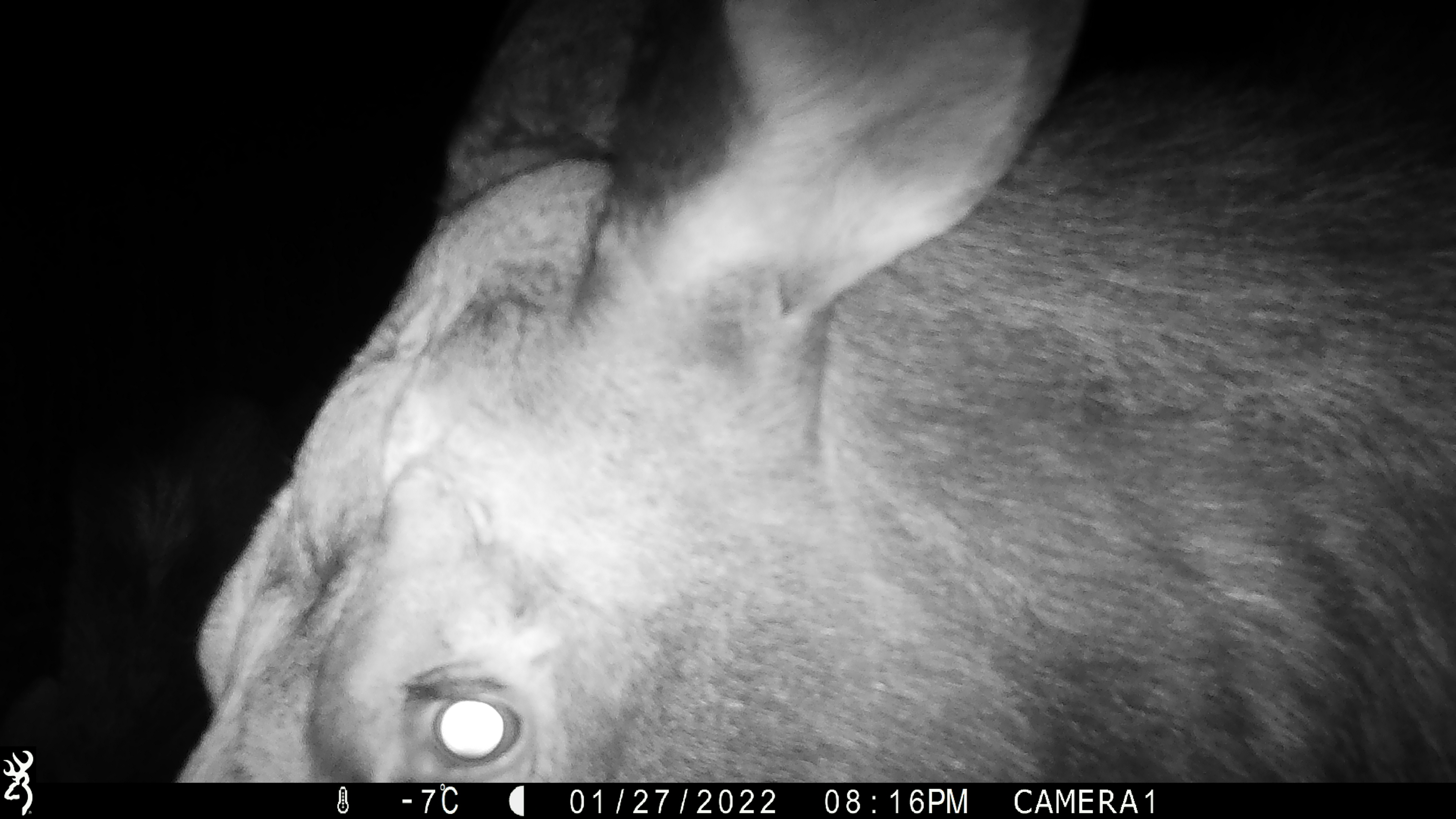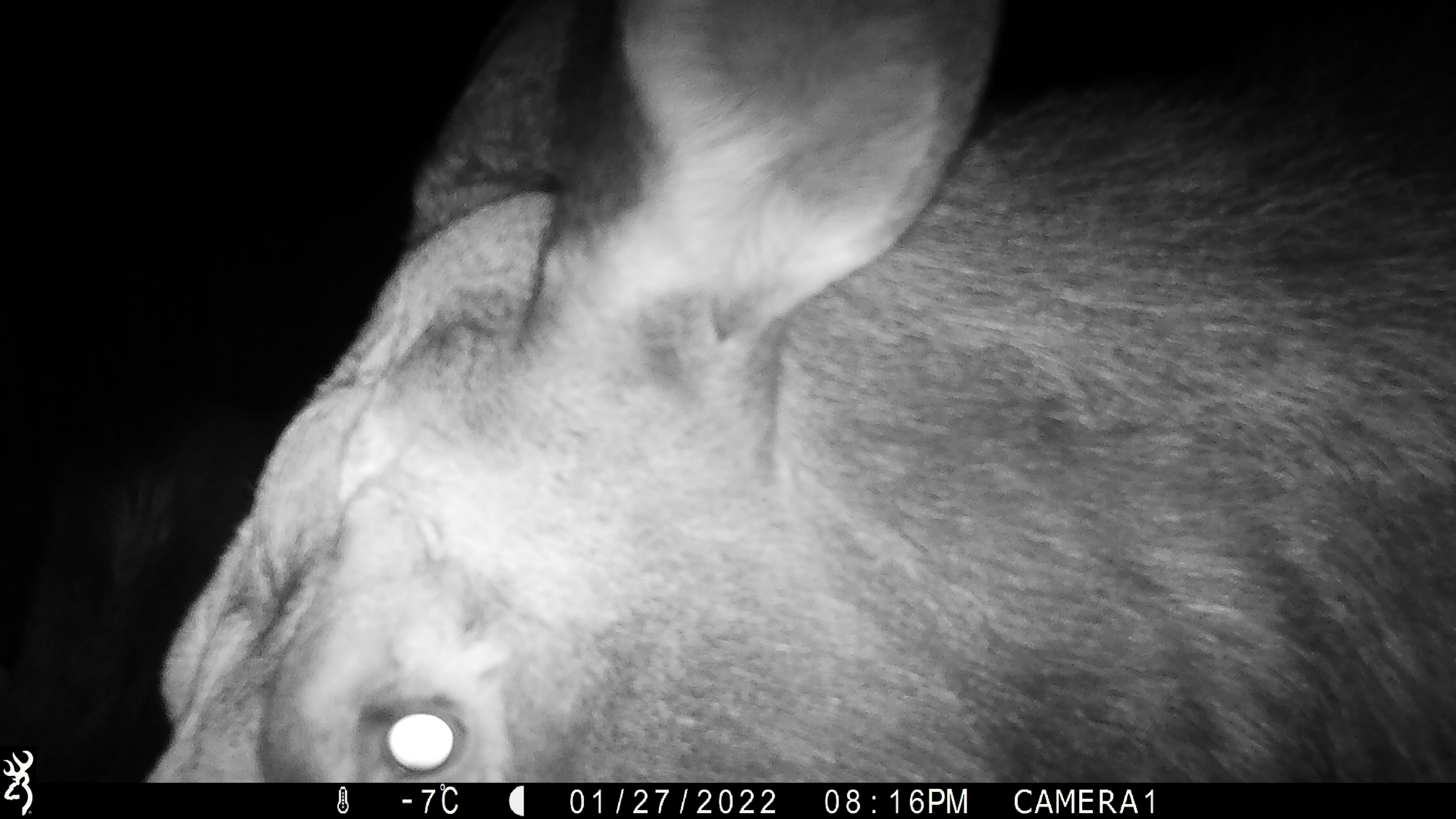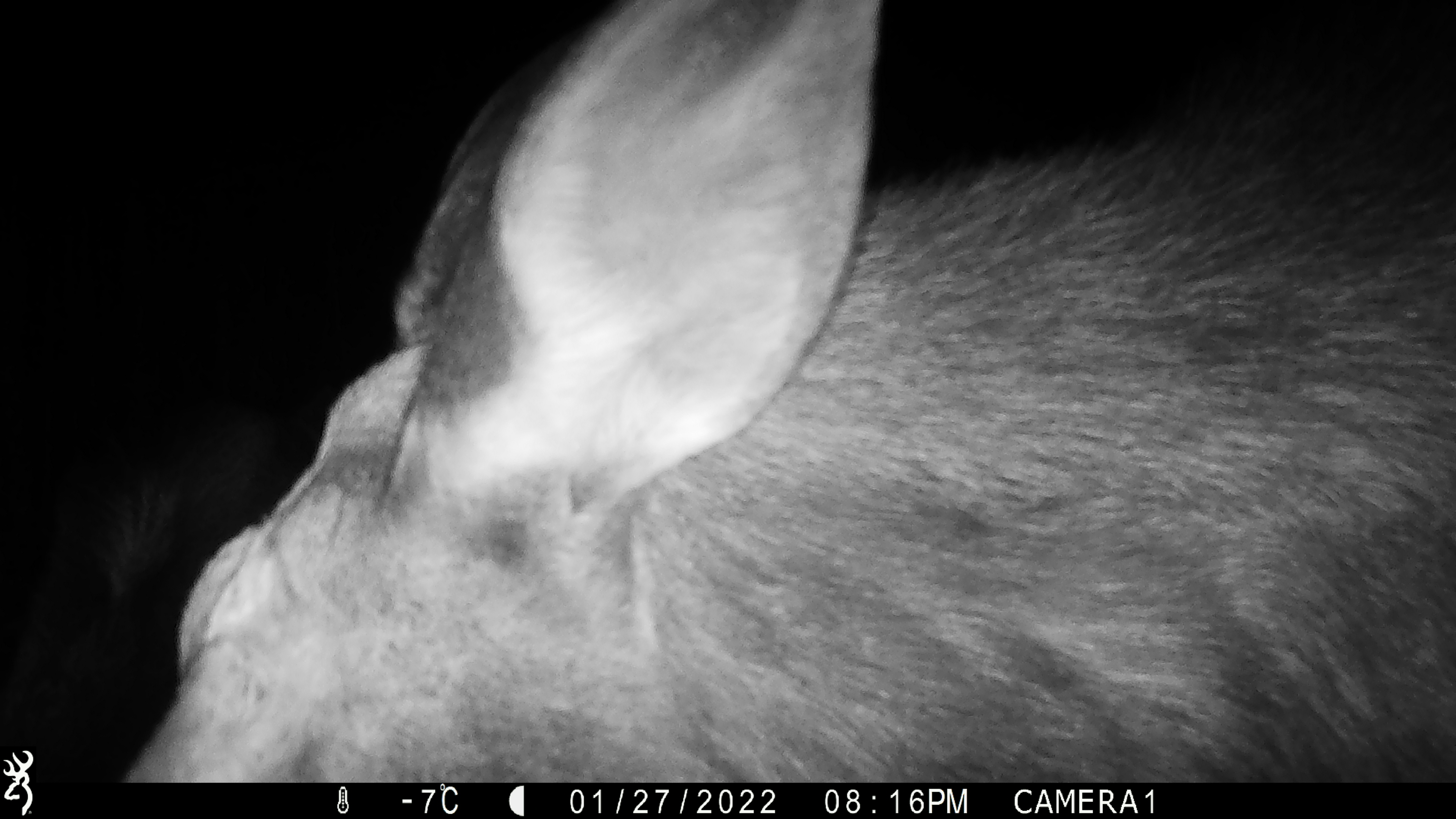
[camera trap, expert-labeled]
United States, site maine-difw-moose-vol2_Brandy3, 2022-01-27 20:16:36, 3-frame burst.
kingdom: Animalia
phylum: Chordata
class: Mammalia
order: Artiodactyla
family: Cervidae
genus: Alces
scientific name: Alces alces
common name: moose